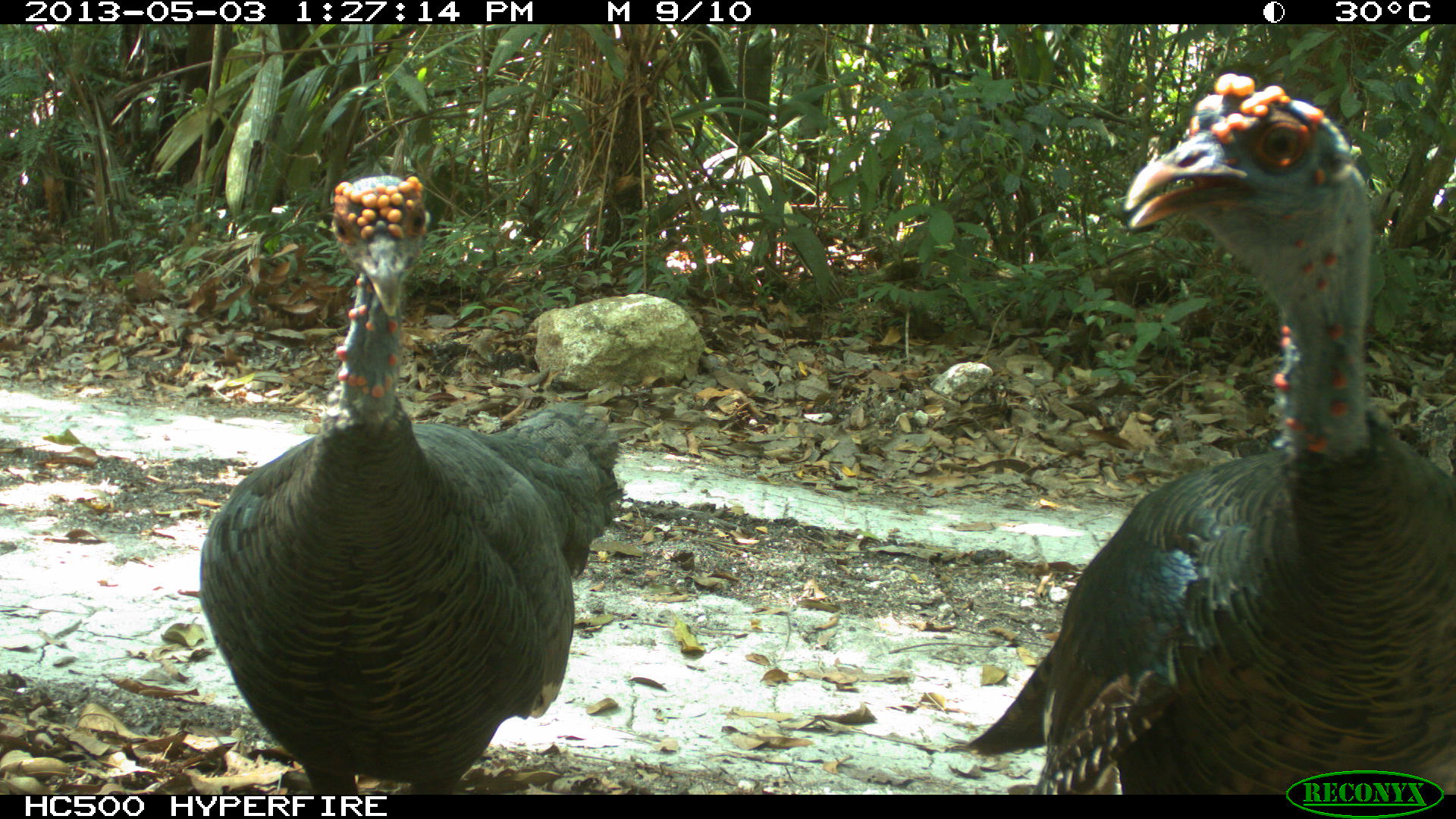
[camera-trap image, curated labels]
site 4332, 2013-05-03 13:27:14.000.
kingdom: Animalia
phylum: Chordata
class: Aves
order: Galliformes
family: Phasianidae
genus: Meleagris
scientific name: Meleagris ocellata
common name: ocellated turkey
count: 2